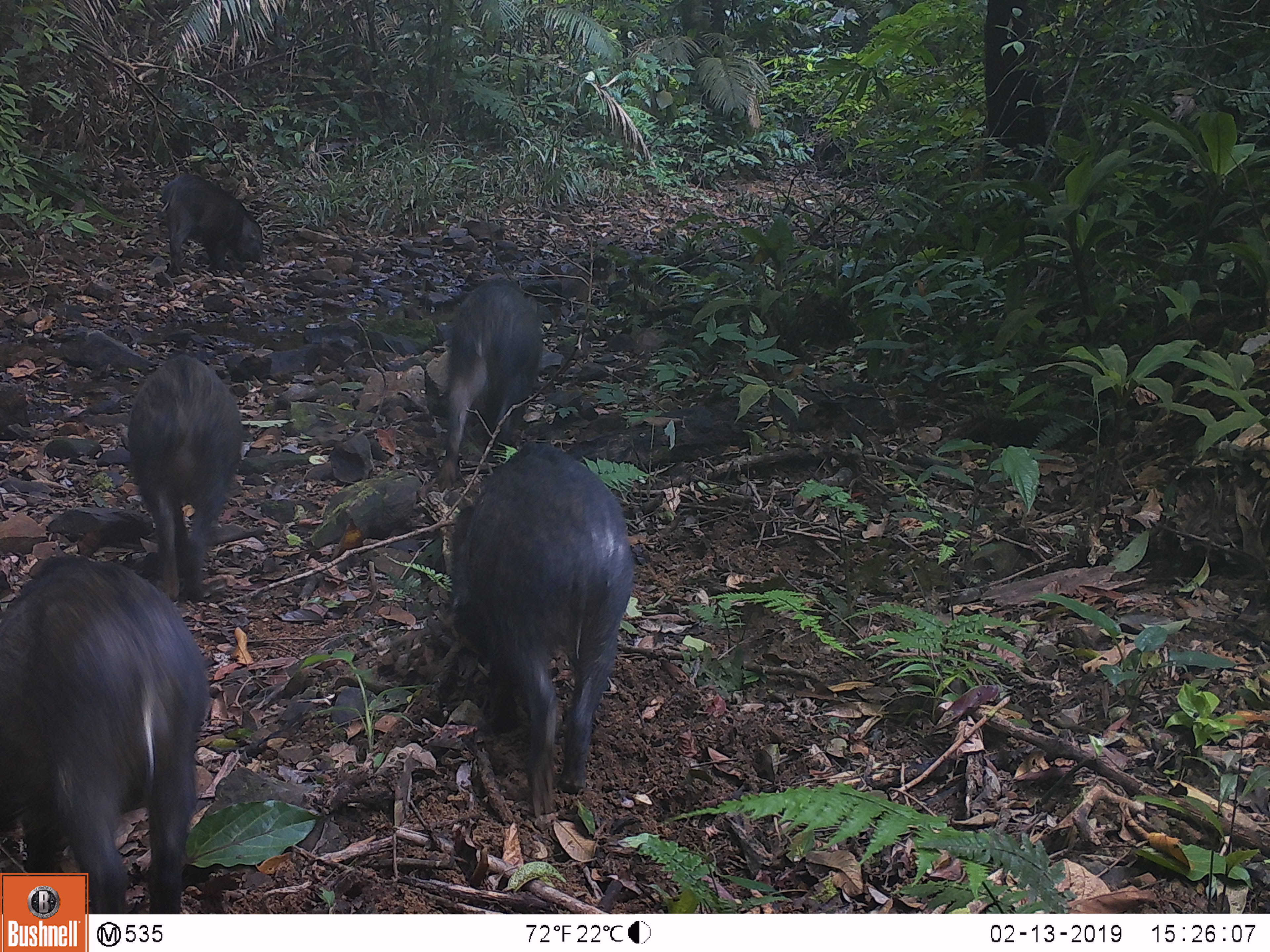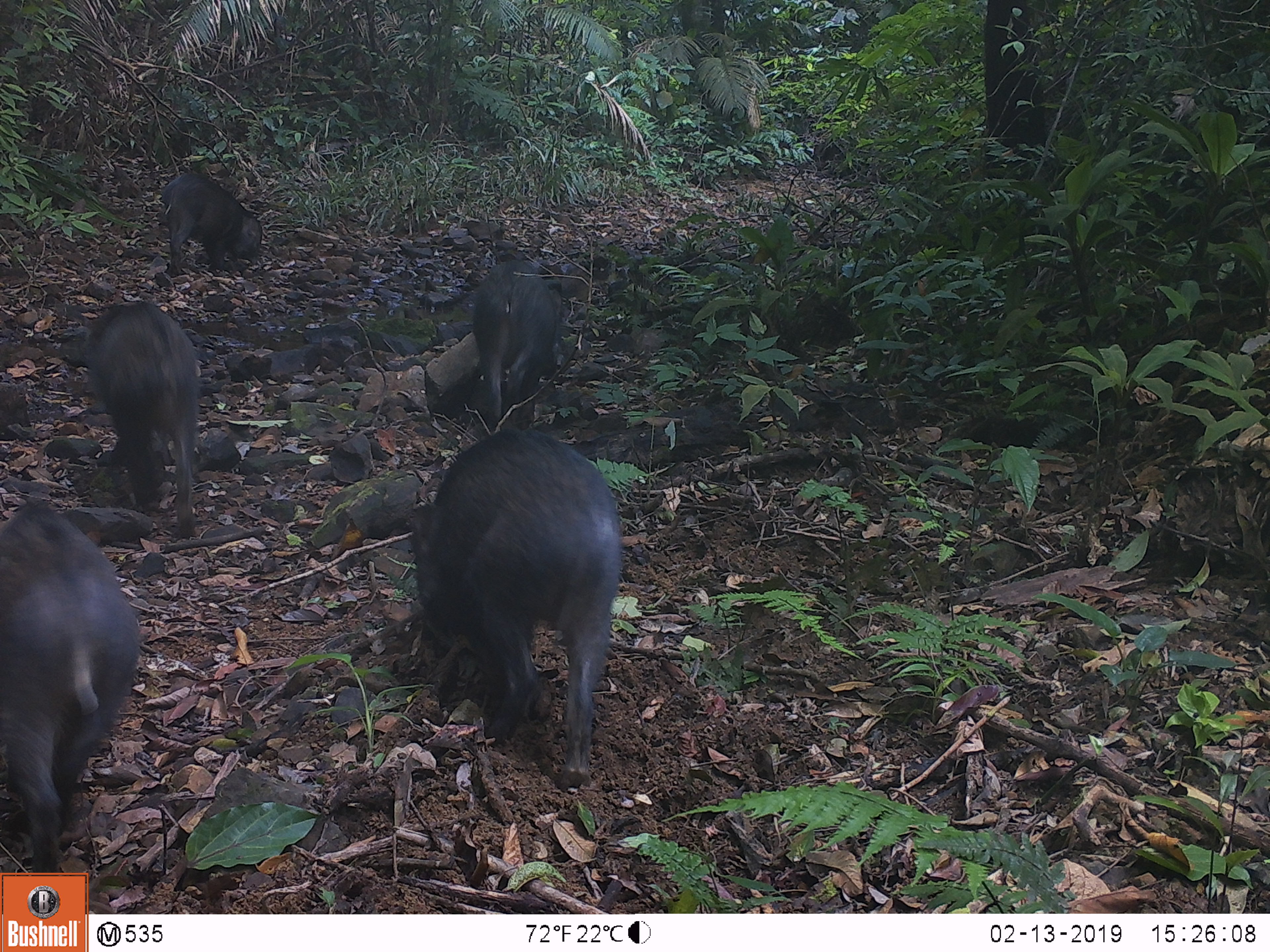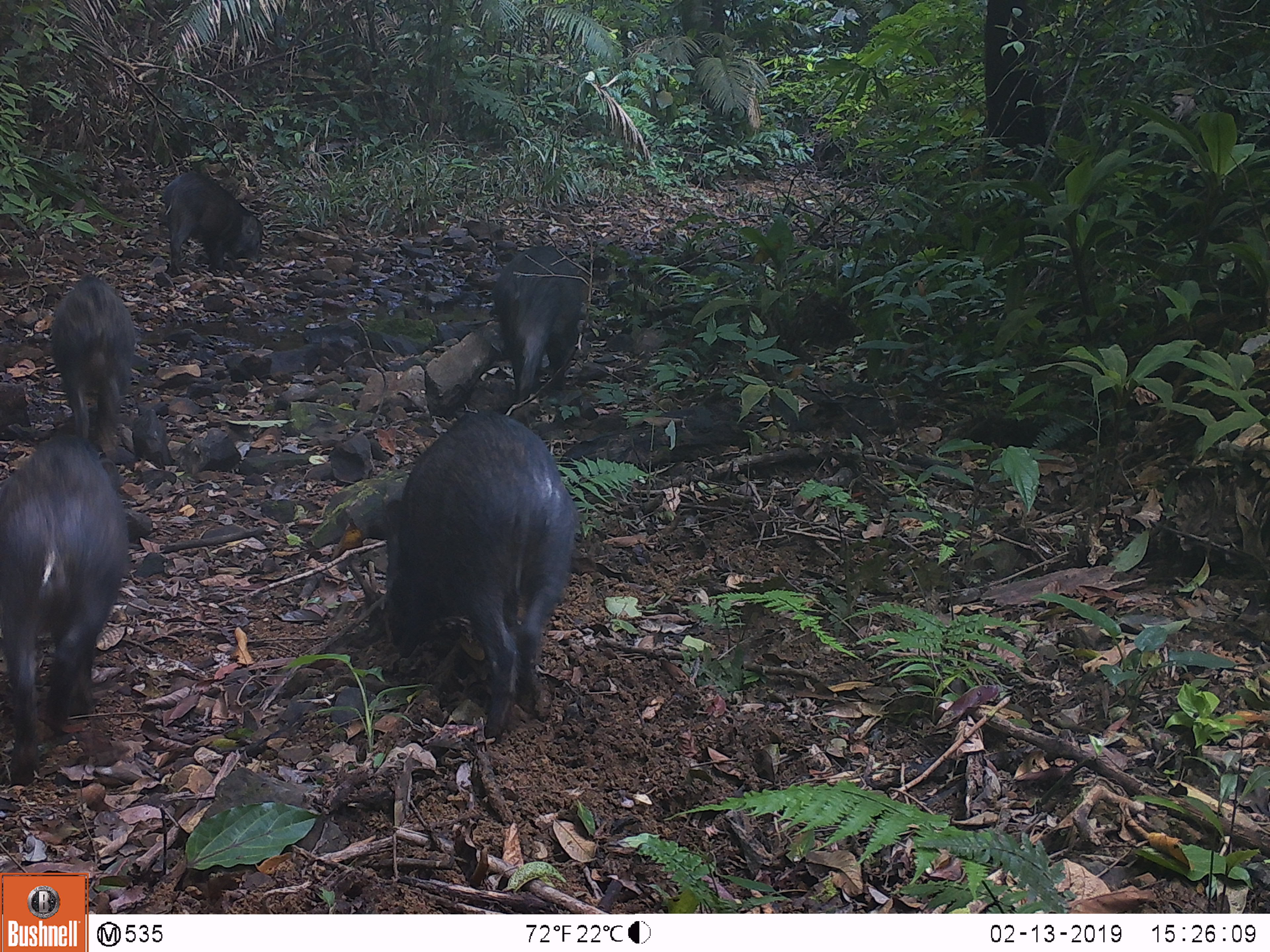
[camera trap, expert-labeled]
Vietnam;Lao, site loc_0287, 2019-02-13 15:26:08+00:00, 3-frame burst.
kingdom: Animalia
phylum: Chordata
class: Mammalia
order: Artiodactyla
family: Suidae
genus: Sus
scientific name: Sus scrofa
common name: eurasian wild pig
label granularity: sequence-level